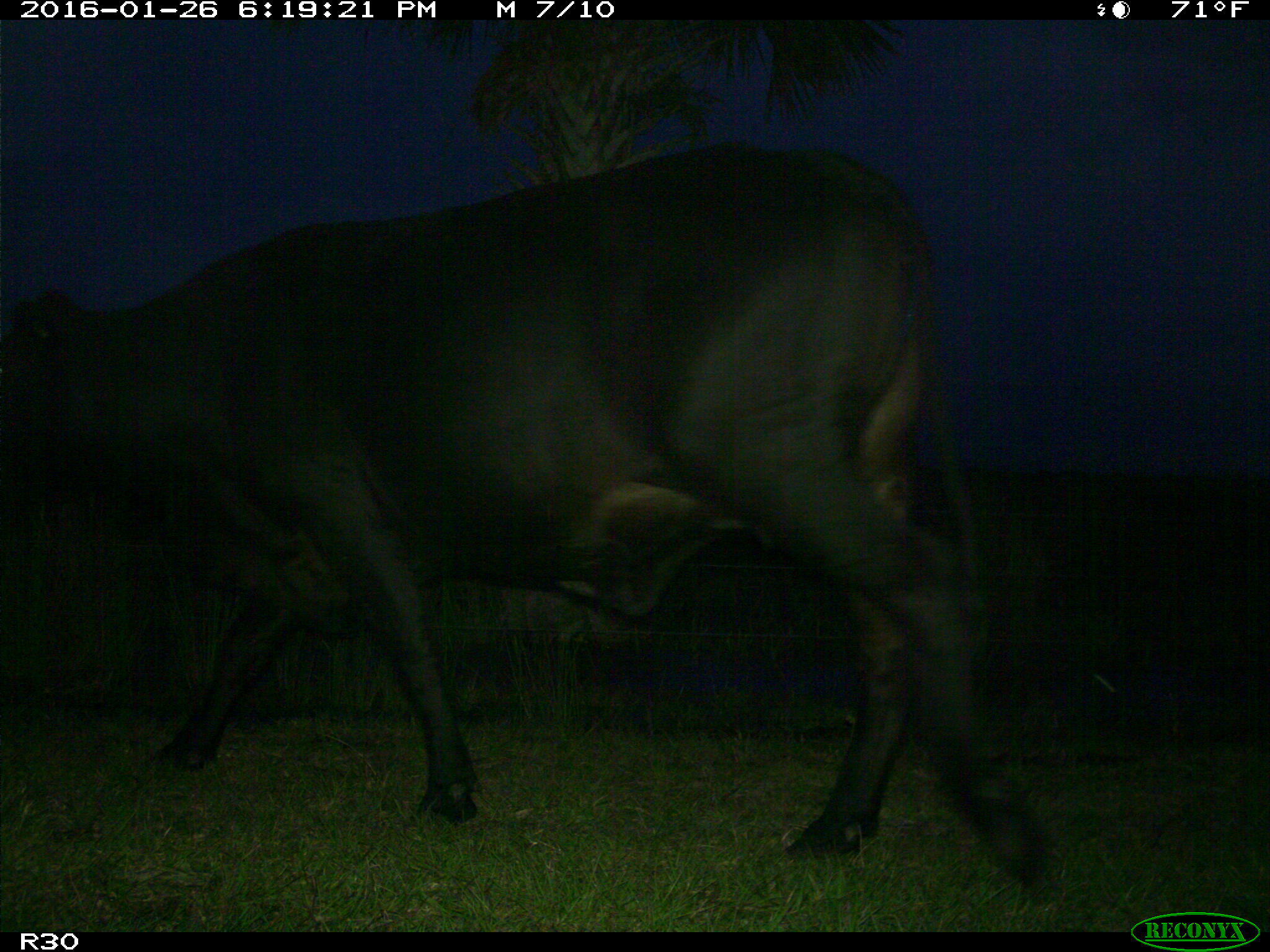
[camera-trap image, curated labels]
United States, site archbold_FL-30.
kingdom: Animalia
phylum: Chordata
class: Mammalia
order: Artiodactyla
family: Bovidae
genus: Bos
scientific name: Bos taurus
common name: domestic cow